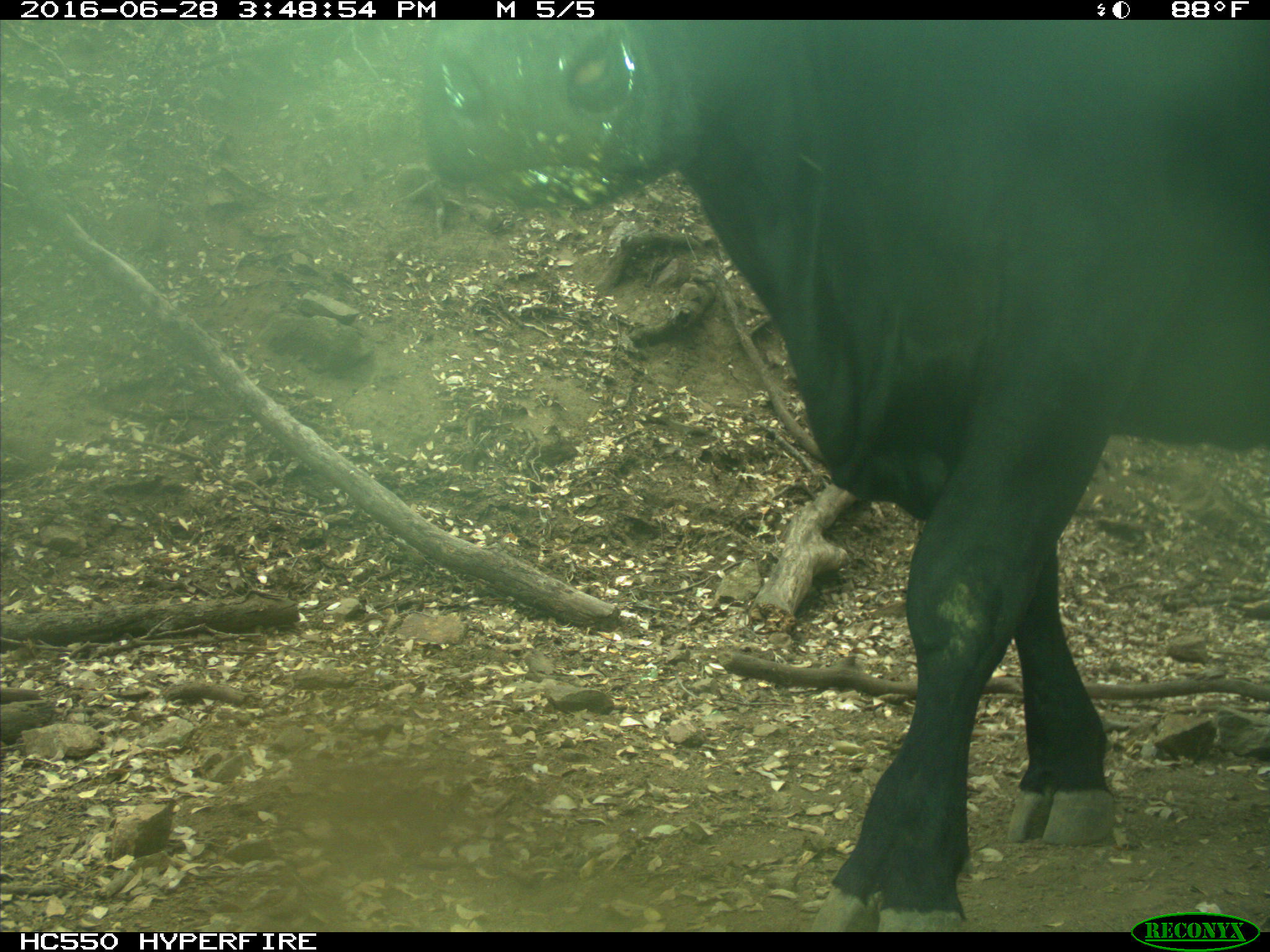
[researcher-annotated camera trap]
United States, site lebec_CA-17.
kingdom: Animalia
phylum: Chordata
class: Mammalia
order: Artiodactyla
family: Bovidae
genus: Bos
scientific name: Bos taurus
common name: domestic cow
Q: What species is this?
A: Bos taurus (domestic cow).